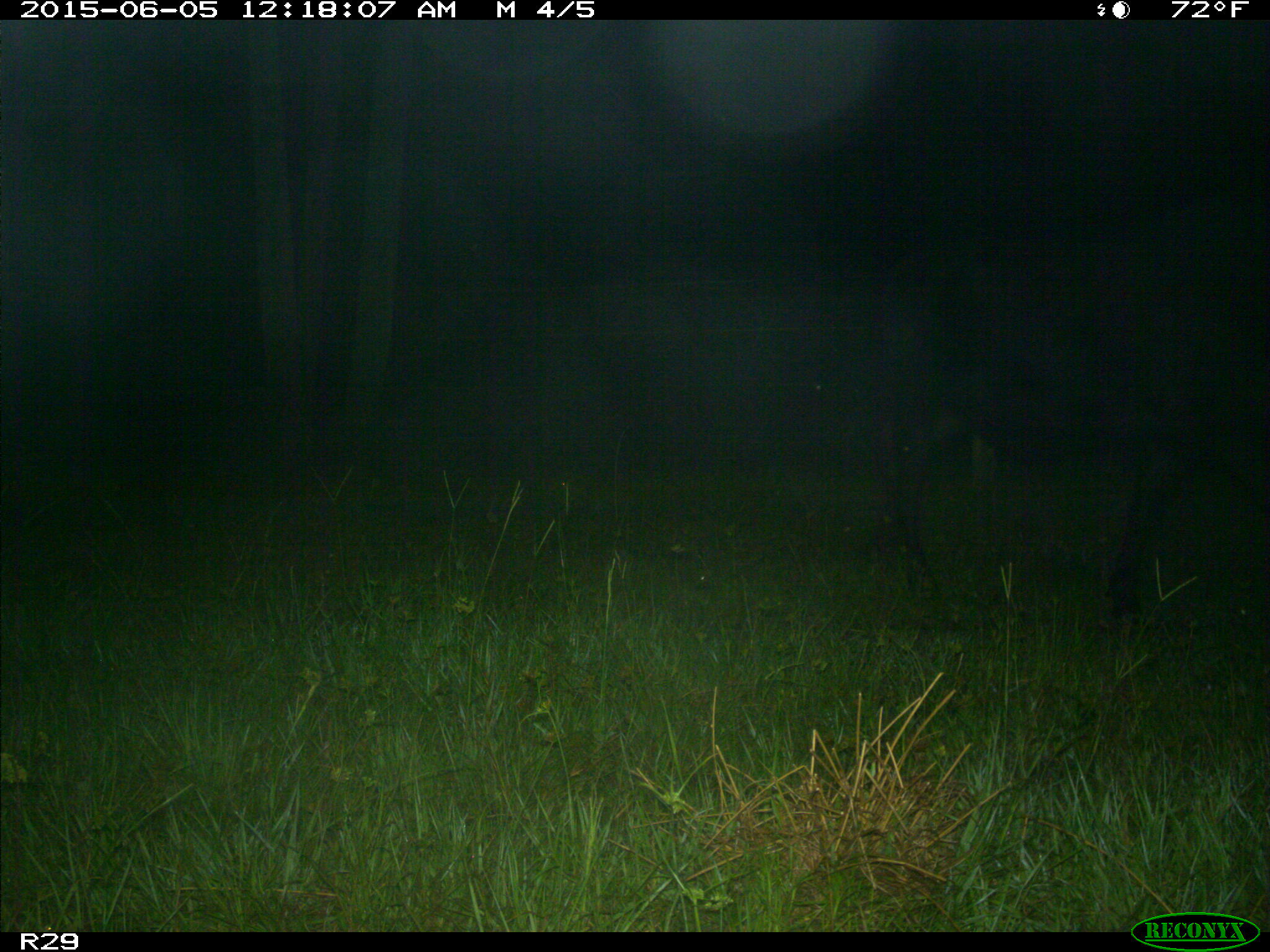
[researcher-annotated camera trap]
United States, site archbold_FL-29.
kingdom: Animalia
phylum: Chordata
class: Mammalia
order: Artiodactyla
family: Bovidae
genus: Bos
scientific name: Bos taurus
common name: domestic cow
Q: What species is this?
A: Bos taurus (domestic cow).